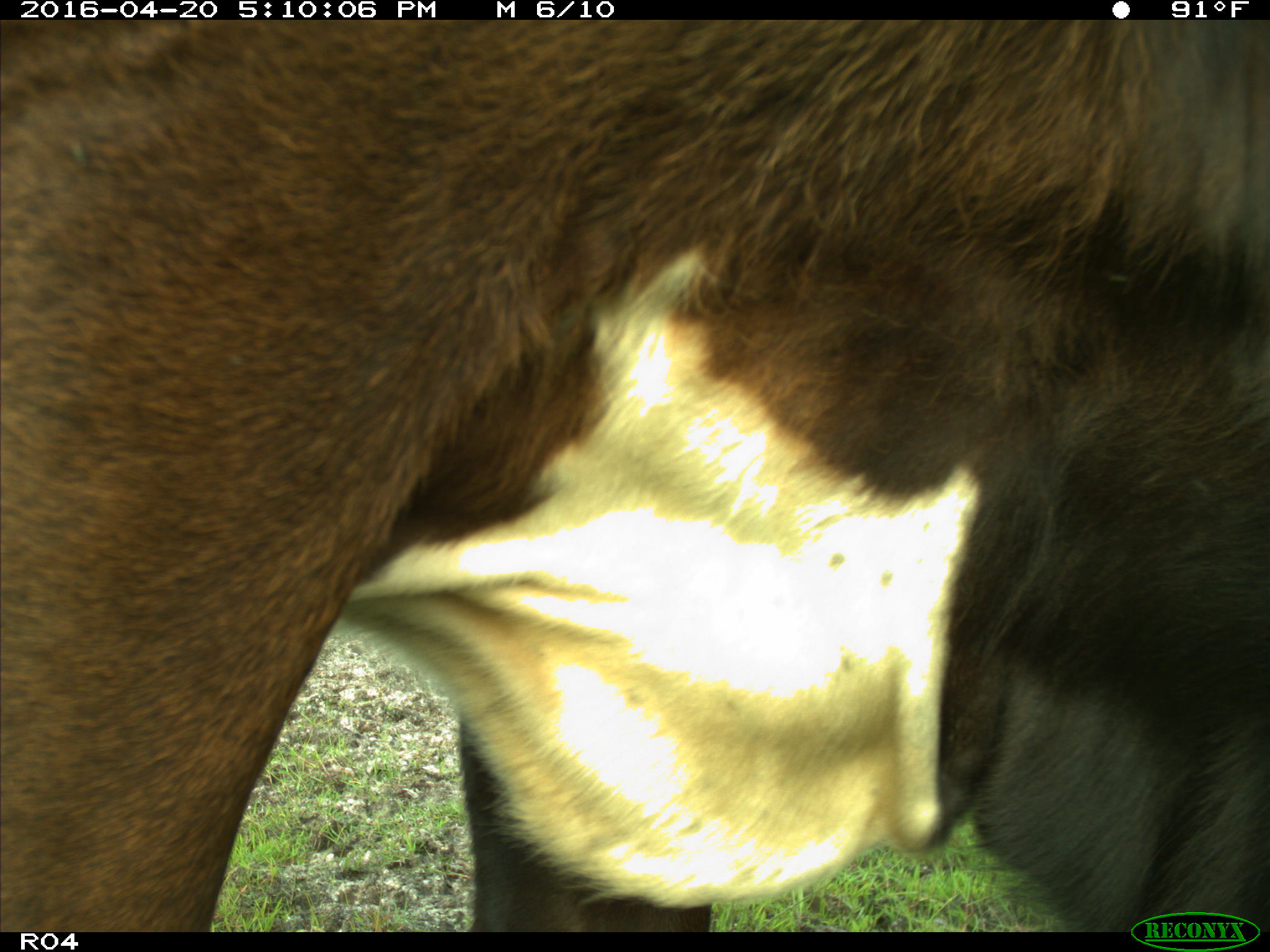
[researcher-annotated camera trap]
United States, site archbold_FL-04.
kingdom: Animalia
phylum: Chordata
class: Mammalia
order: Artiodactyla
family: Bovidae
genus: Bos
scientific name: Bos taurus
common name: domestic cow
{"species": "Bos taurus (domestic cow)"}